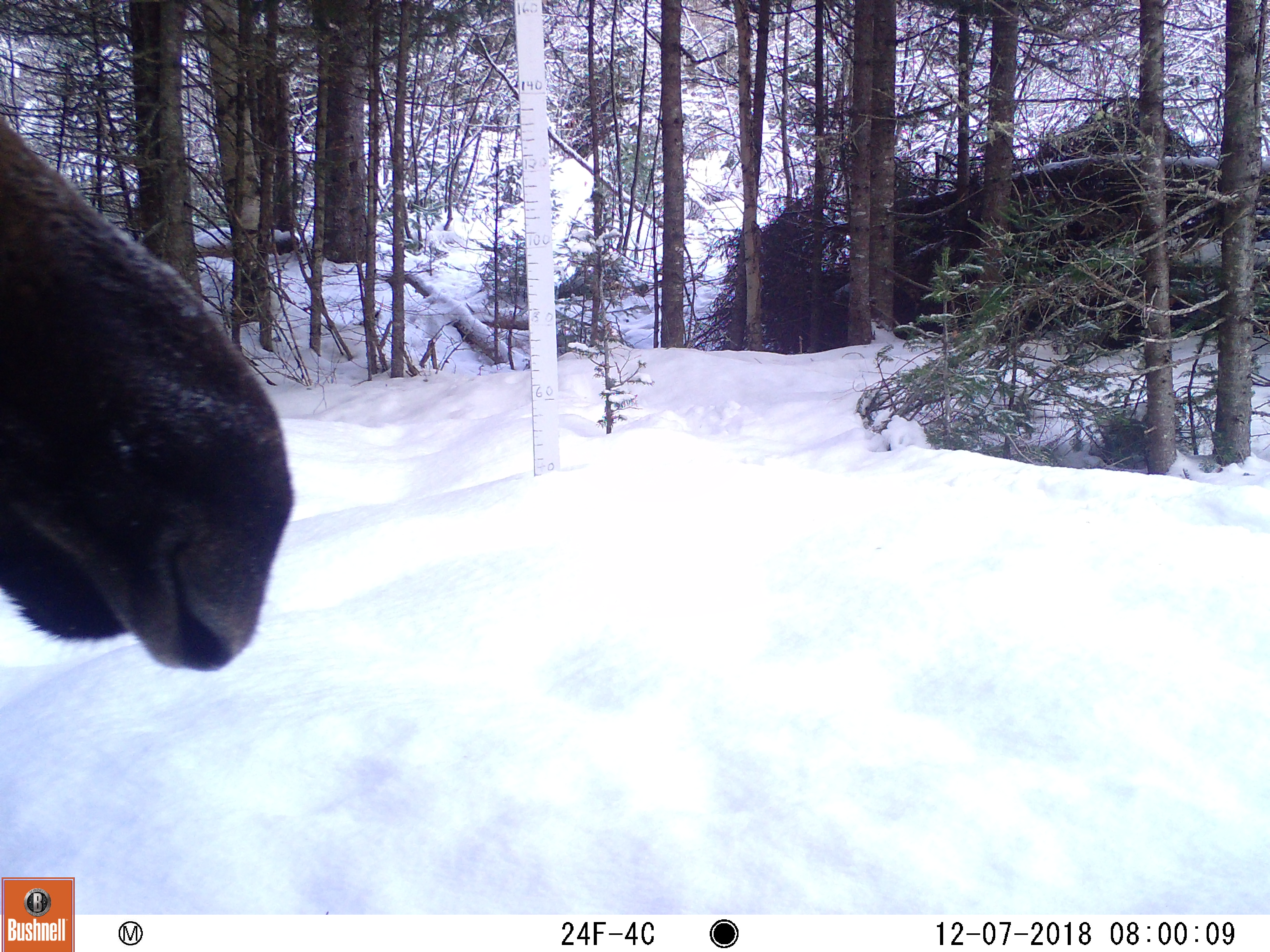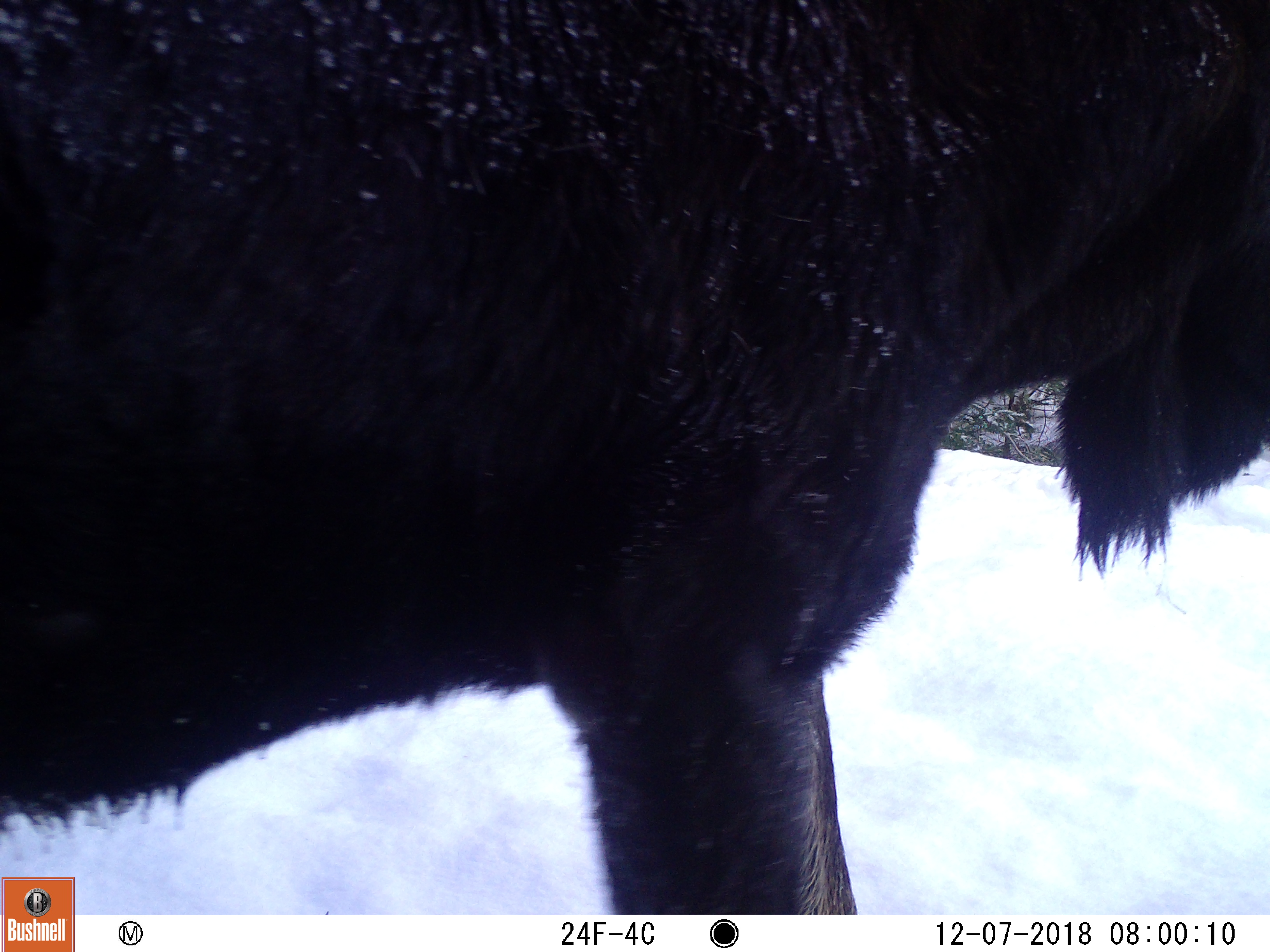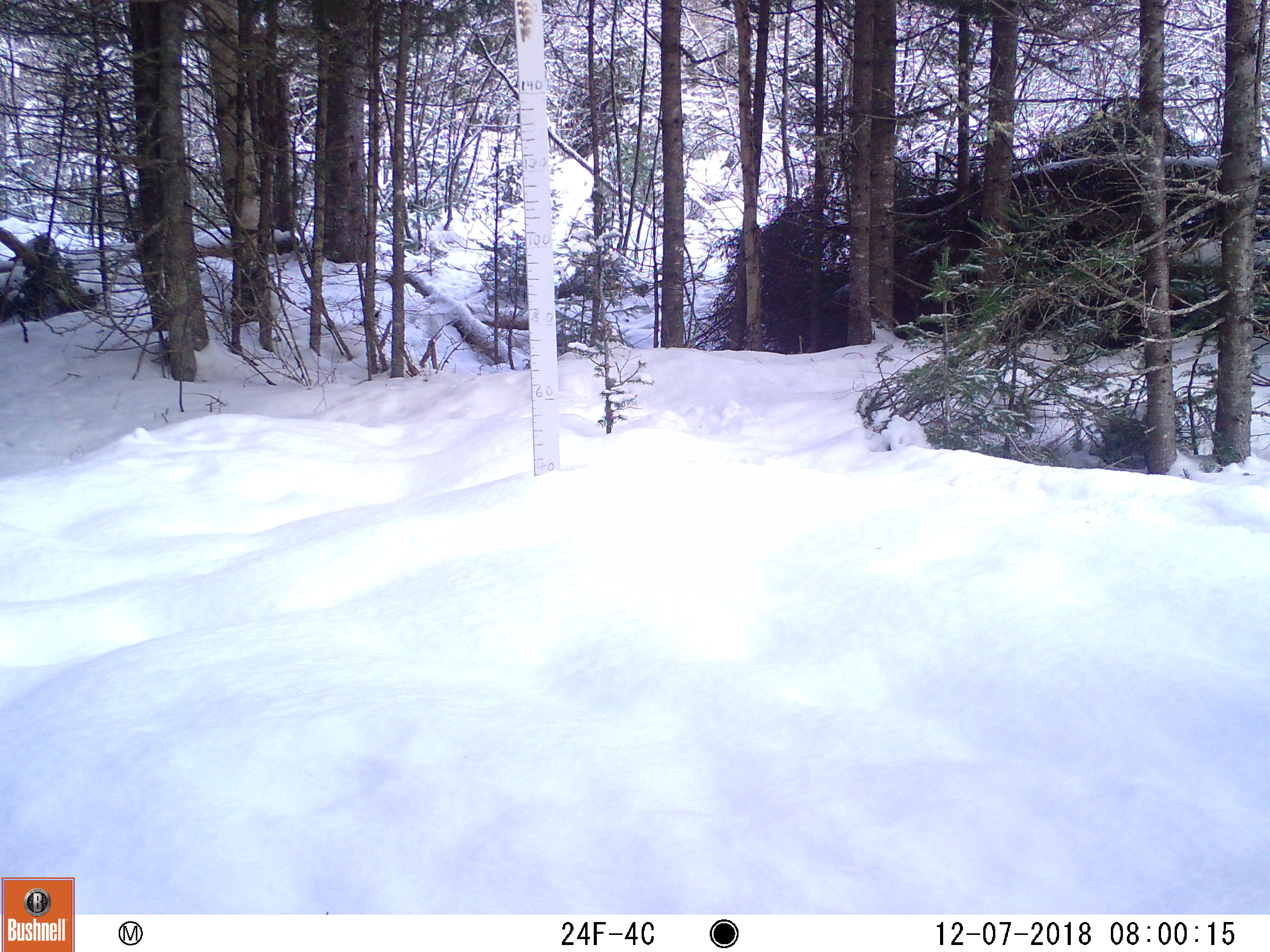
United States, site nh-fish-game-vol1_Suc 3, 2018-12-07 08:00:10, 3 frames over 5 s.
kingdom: Animalia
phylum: Chordata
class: Mammalia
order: Artiodactyla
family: Cervidae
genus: Alces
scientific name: Alces alces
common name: moose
Moose (Alces alces).